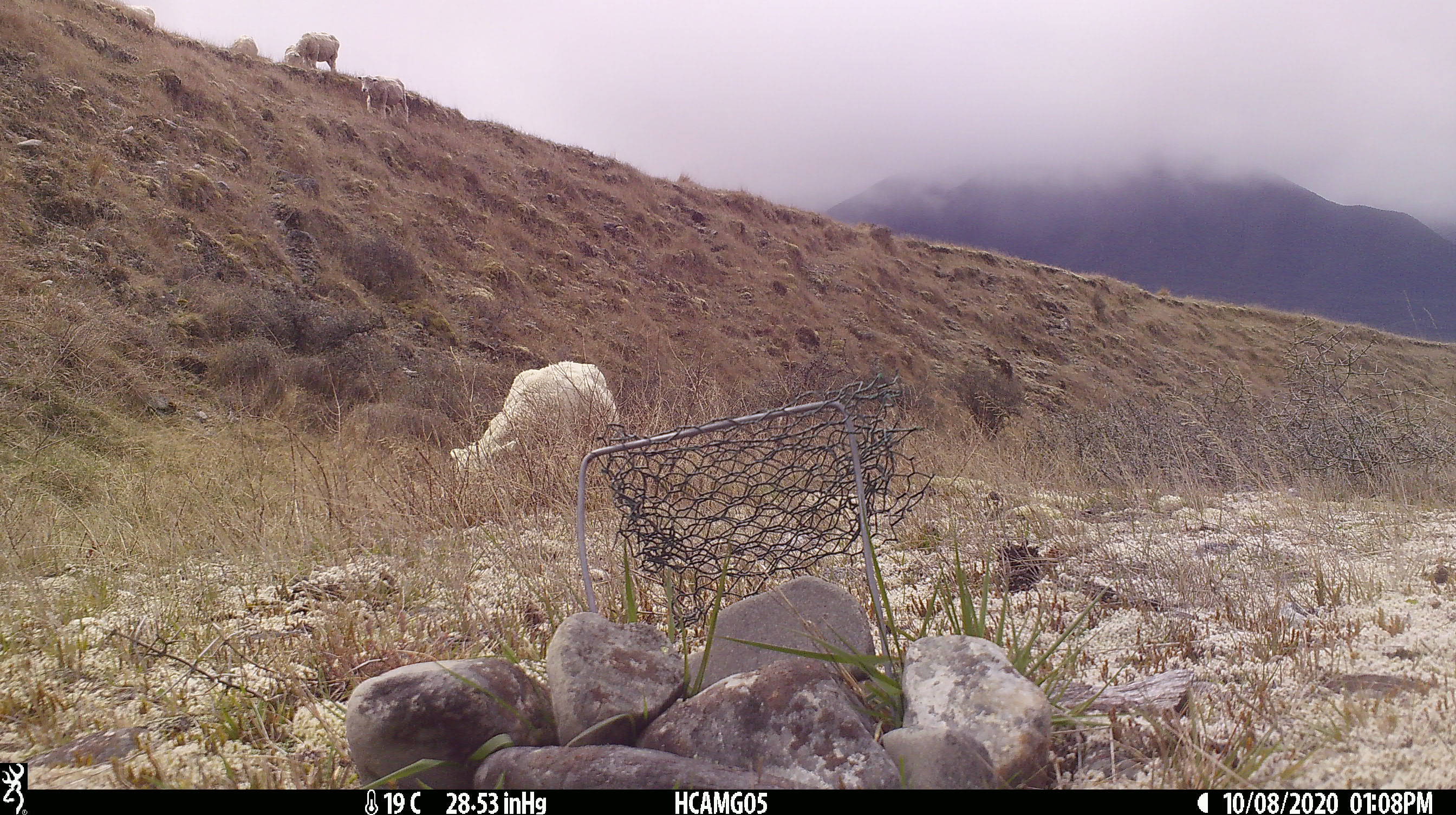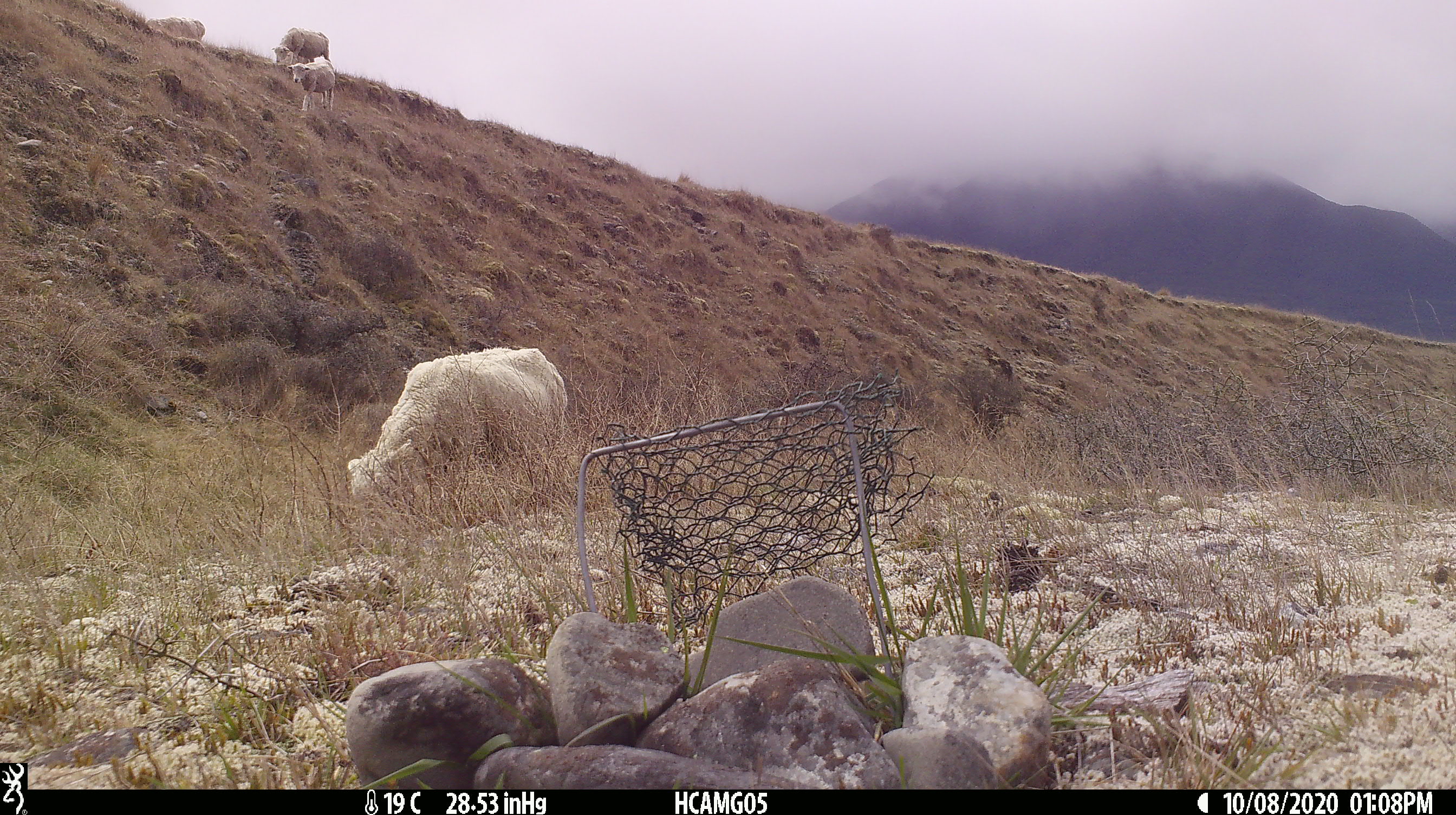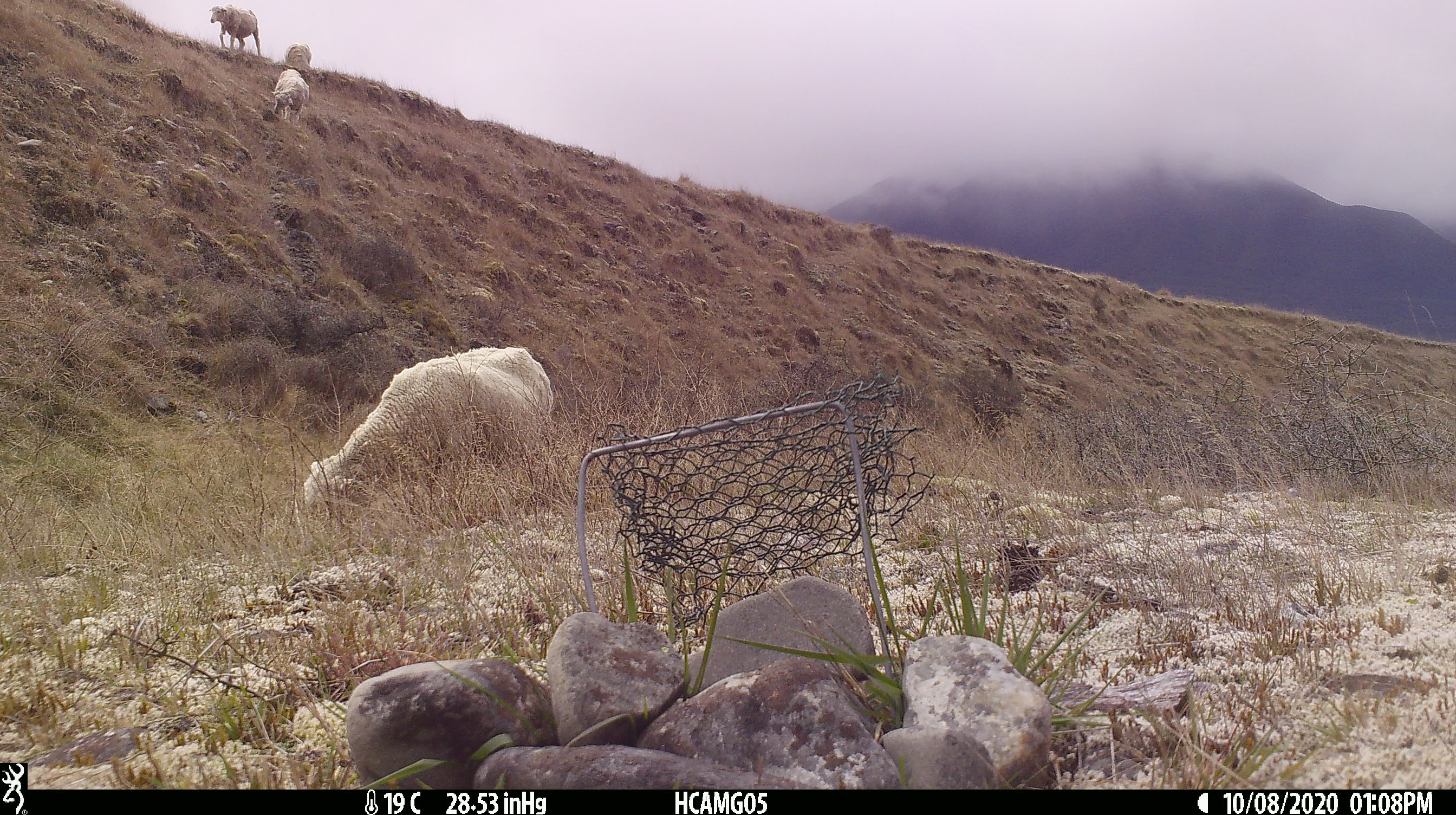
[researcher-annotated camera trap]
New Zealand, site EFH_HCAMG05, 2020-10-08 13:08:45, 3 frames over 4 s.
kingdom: Animalia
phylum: Chordata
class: Mammalia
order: Artiodactyla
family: Bovidae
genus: Ovis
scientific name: Ovis aries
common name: domestic sheep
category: sheep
Sheep (domestic sheep) (Ovis aries).